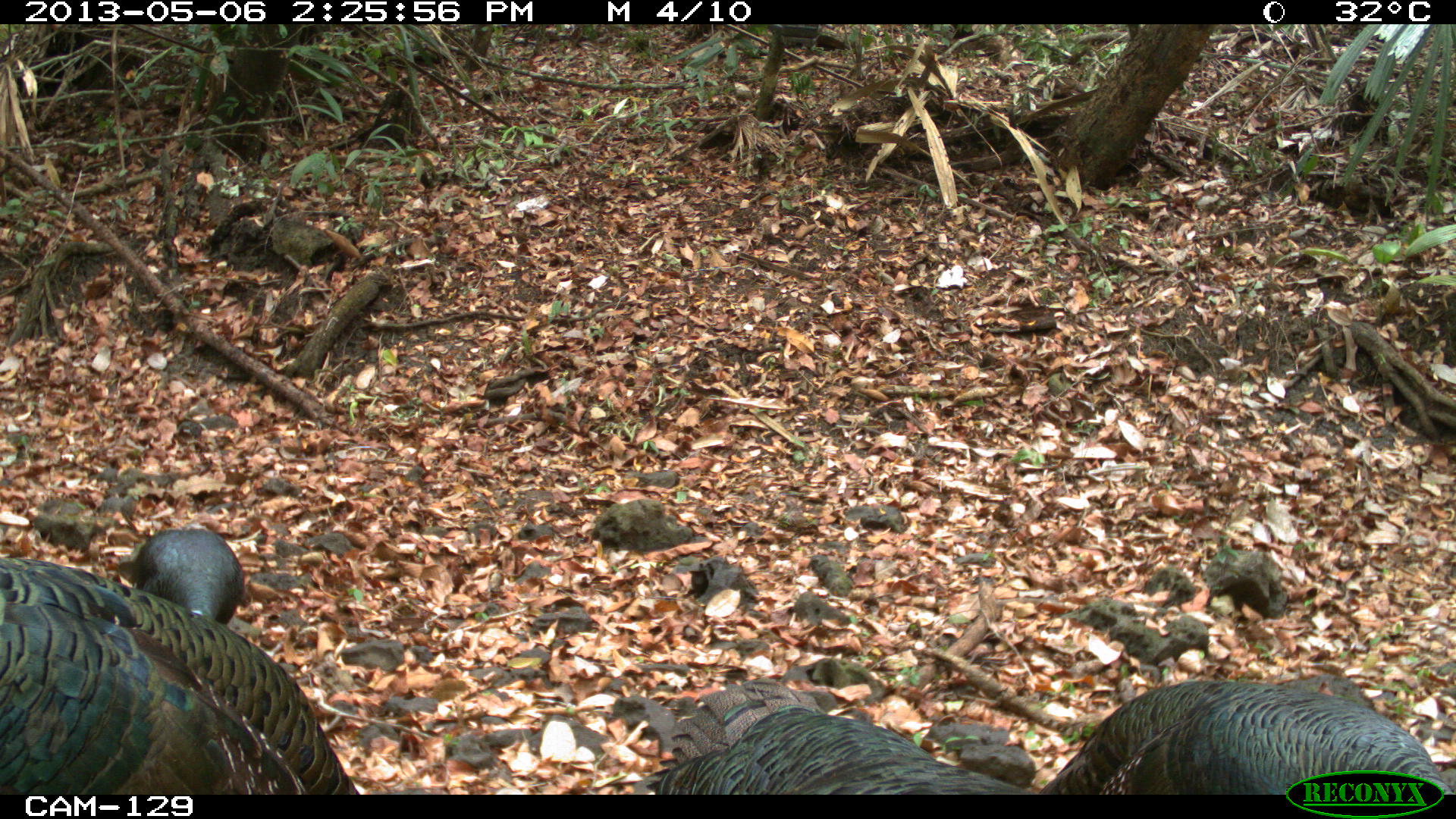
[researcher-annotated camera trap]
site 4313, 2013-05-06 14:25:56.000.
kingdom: Animalia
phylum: Chordata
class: Aves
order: Galliformes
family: Phasianidae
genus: Meleagris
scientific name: Meleagris ocellata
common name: ocellated turkey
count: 4